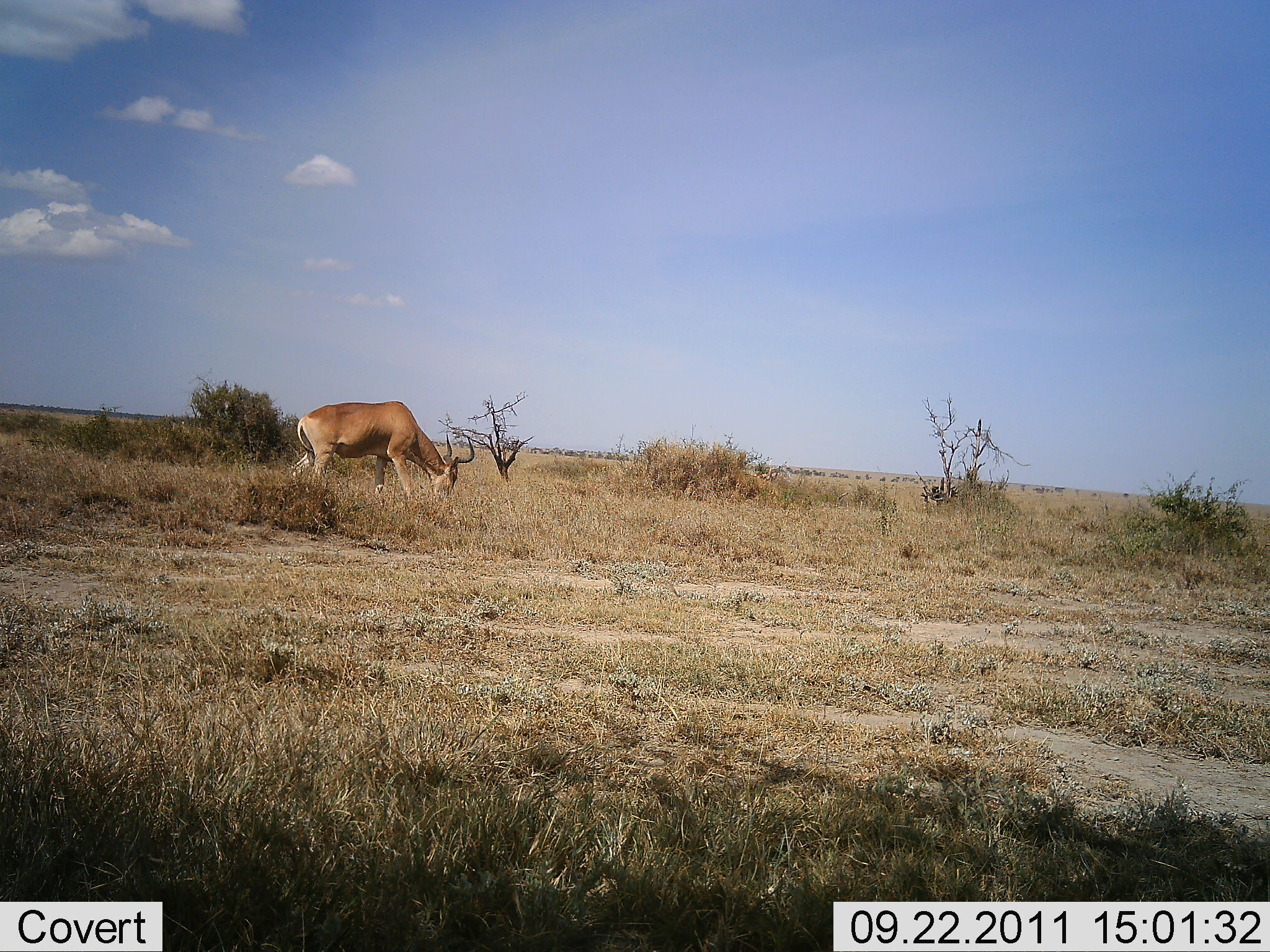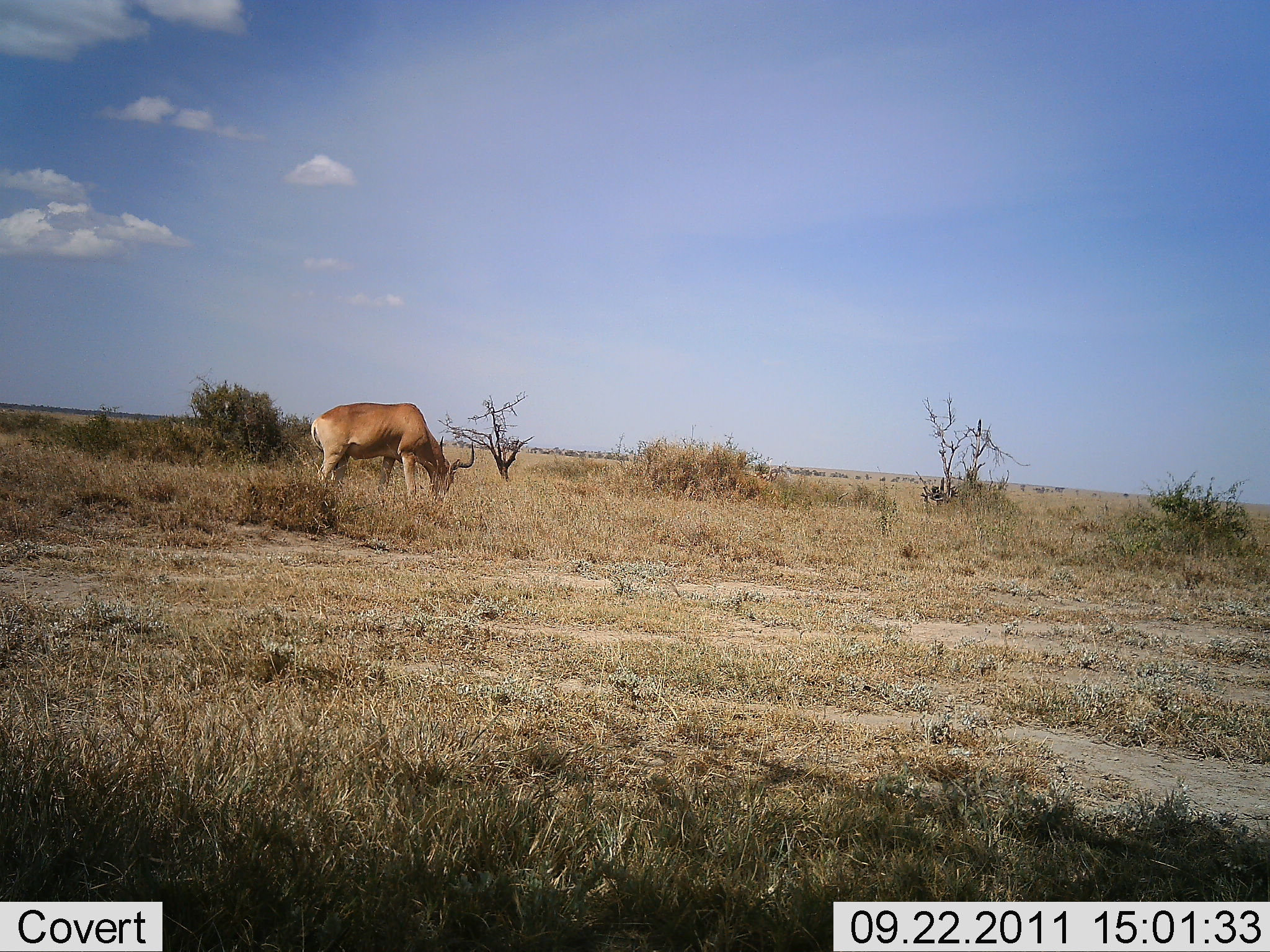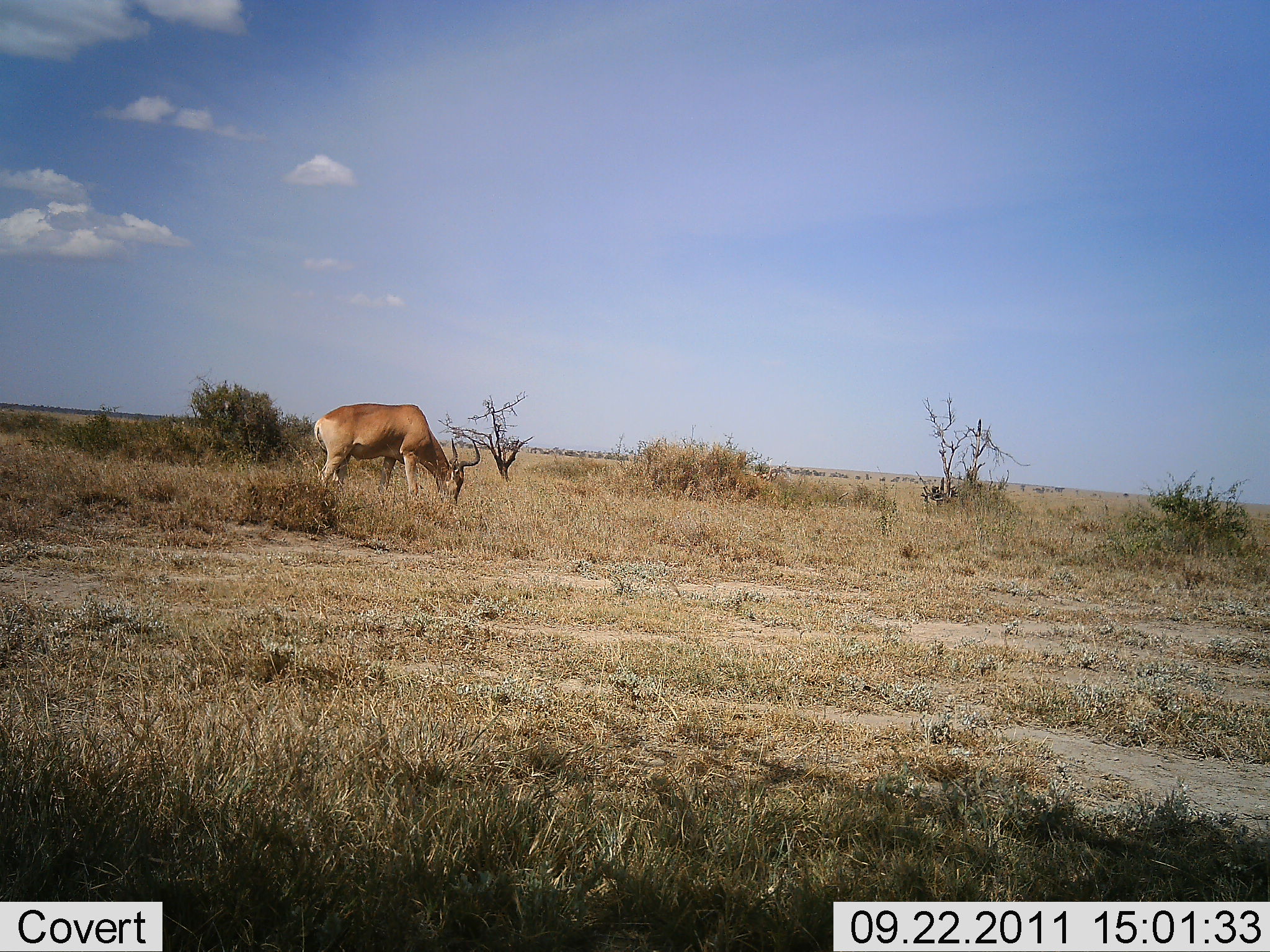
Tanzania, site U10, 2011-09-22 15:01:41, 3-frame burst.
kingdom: Animalia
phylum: Chordata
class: Mammalia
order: Artiodactyla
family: Bovidae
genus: Alcelaphus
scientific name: Alcelaphus buselaphus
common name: hartebeest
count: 1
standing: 20%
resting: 0%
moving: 0%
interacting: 0%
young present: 0%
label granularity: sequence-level